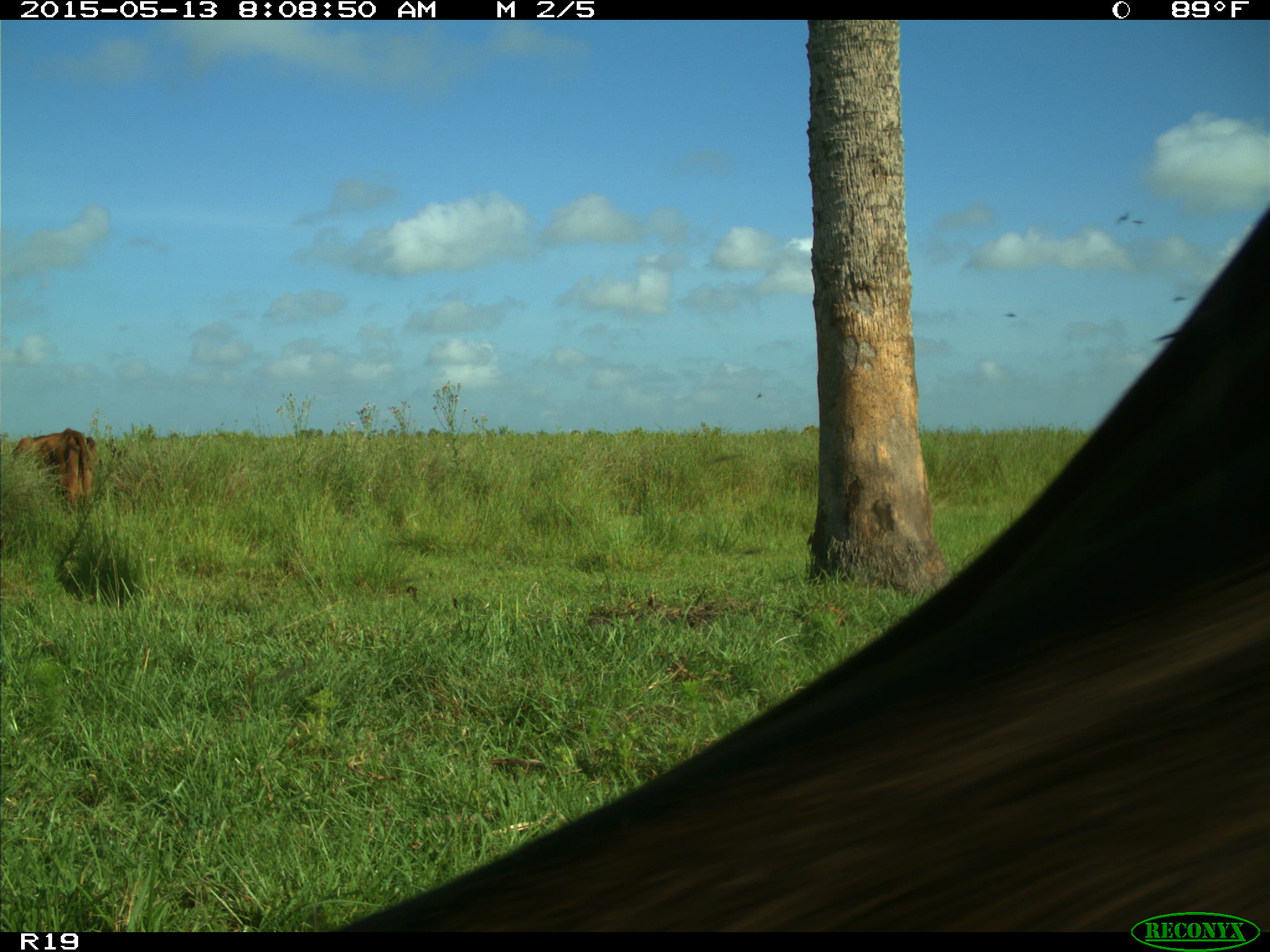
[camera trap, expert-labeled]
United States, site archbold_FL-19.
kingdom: Animalia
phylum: Chordata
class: Mammalia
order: Artiodactyla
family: Bovidae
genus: Bos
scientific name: Bos taurus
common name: domestic cow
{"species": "Bos taurus (domestic cow)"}